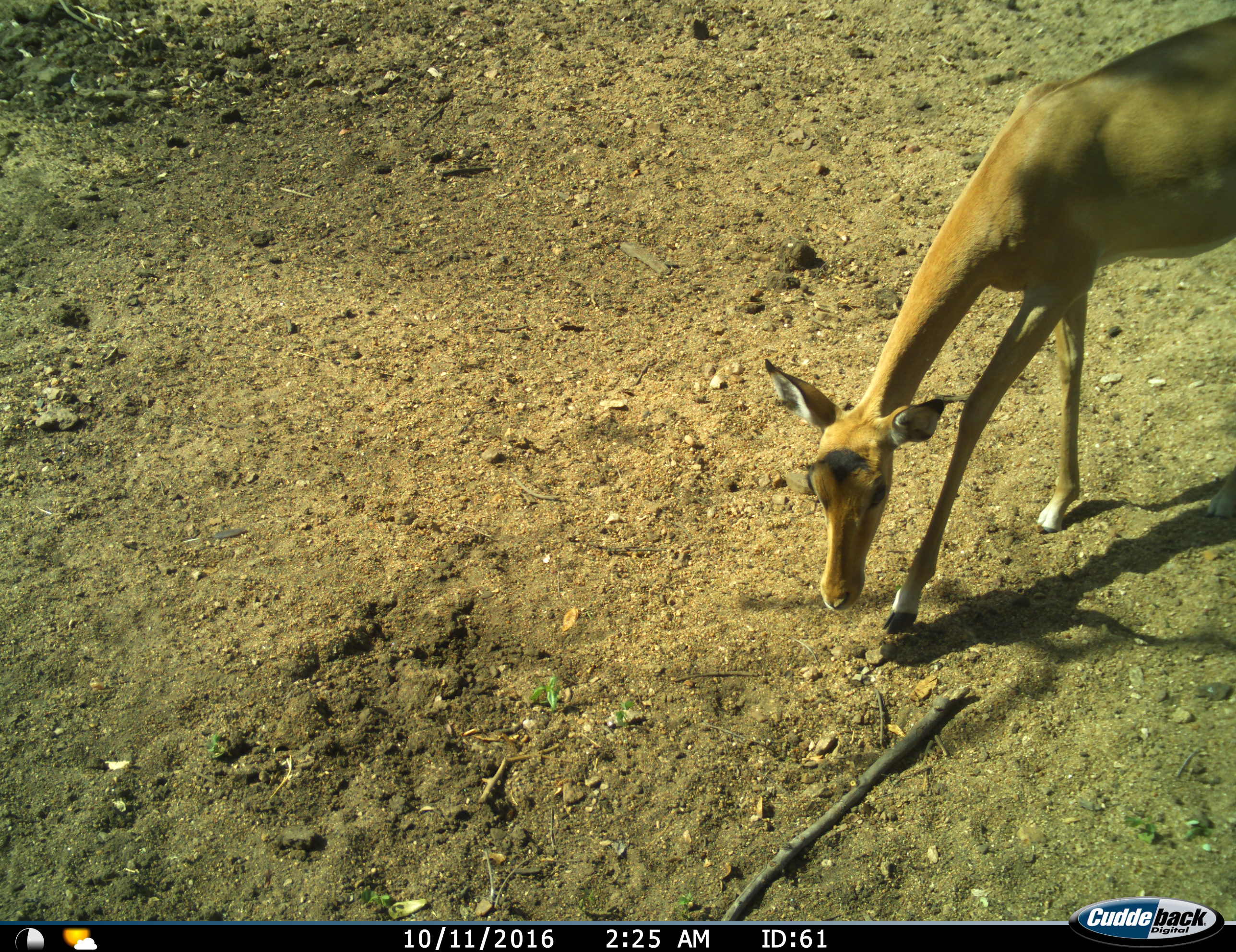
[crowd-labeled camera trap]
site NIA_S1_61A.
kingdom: Animalia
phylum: Chordata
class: Mammalia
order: Artiodactyla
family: Bovidae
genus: Aepyceros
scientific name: Aepyceros melampus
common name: impala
Impala (Aepyceros melampus), count 1. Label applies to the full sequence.